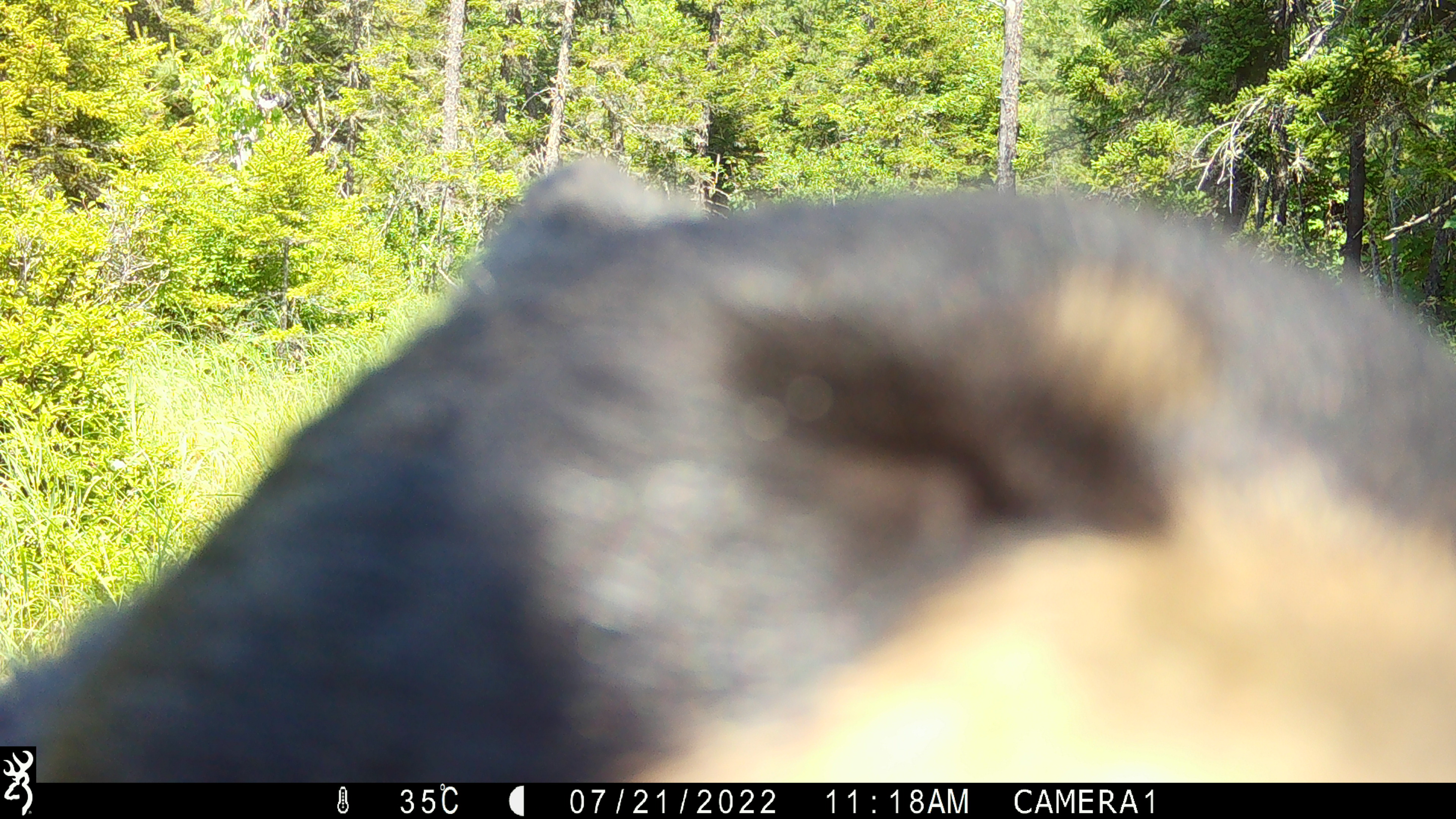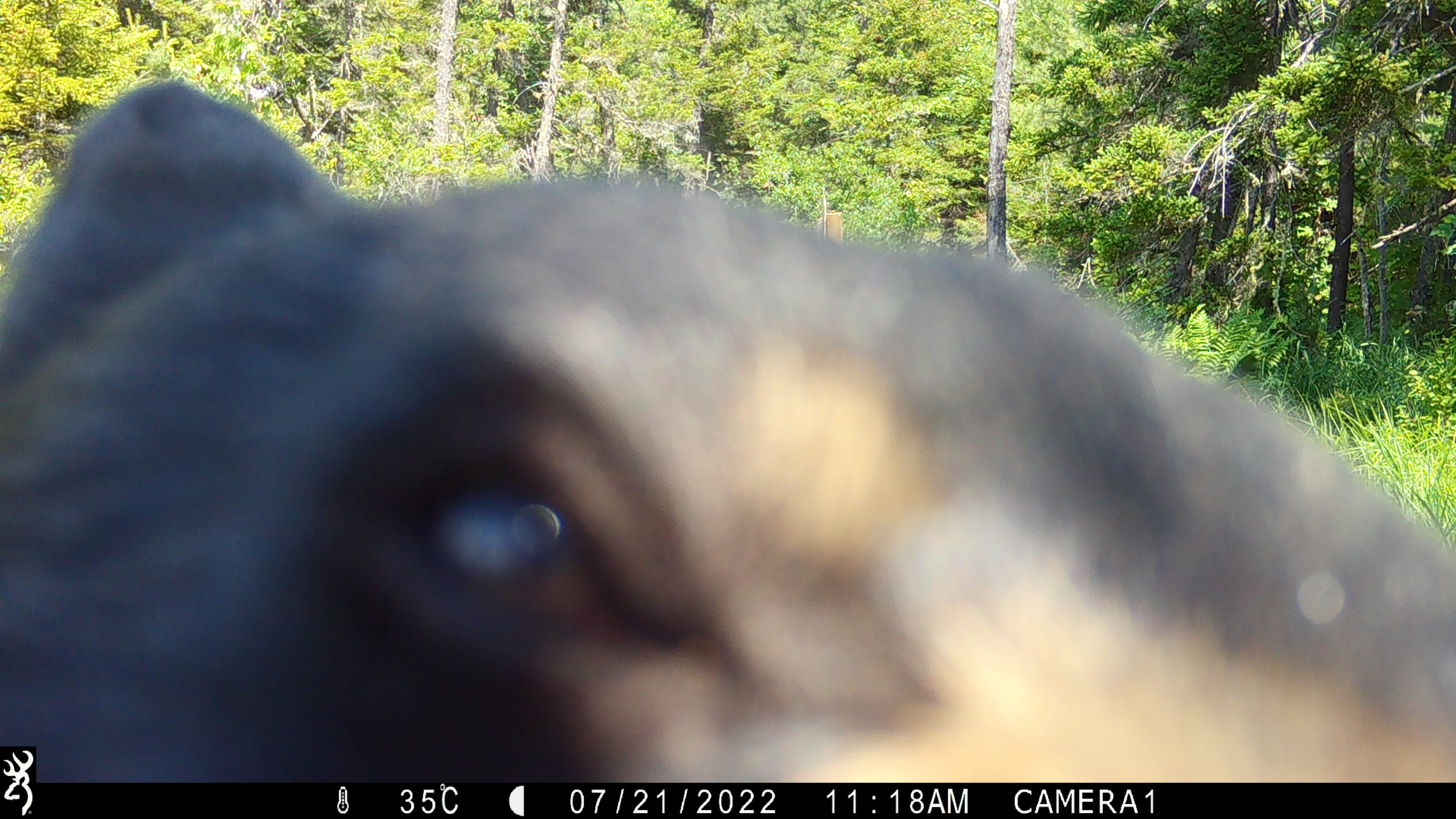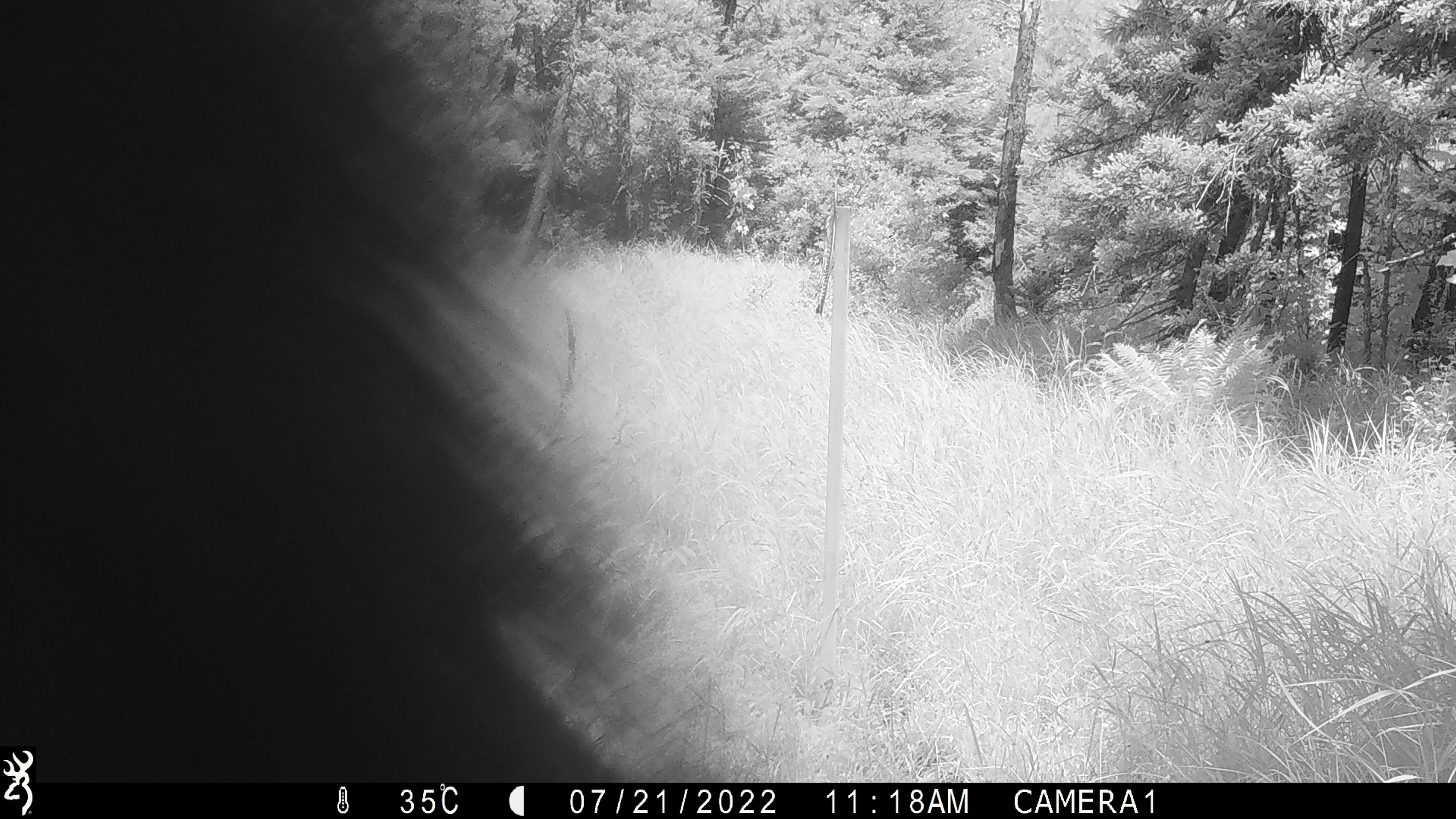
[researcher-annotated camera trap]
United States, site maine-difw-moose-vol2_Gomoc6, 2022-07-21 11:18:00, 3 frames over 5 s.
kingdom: Animalia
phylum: Chordata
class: Mammalia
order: Carnivora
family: Ursidae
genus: Ursus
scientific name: Ursus americanus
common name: black bear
Black bear (Ursus americanus).